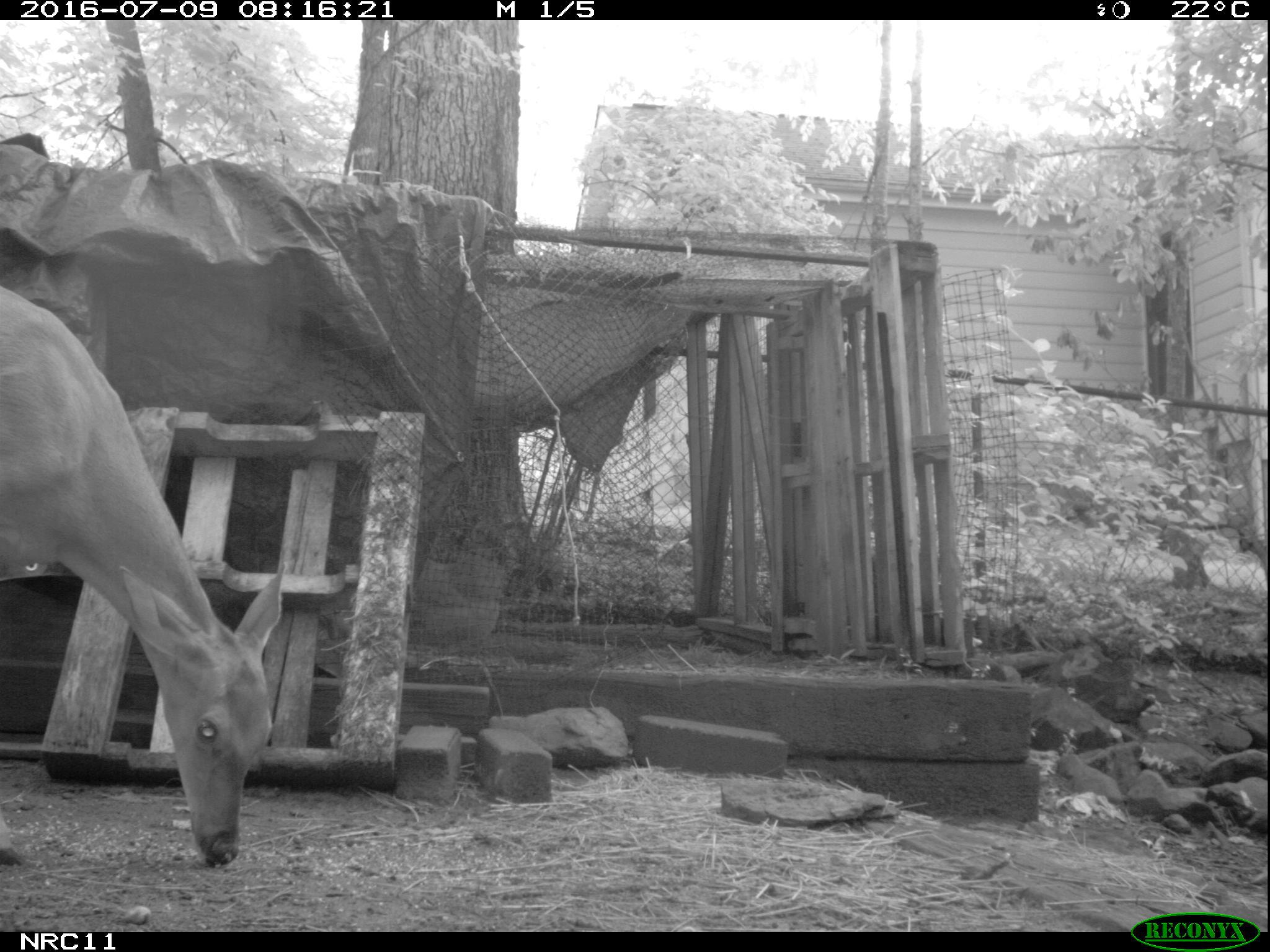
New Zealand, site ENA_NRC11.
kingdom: Animalia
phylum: Chordata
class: Mammalia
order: Artiodactyla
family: Cervidae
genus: Odocoileus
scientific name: Odocoileus virginianus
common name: white-tailed deer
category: white tailed deer